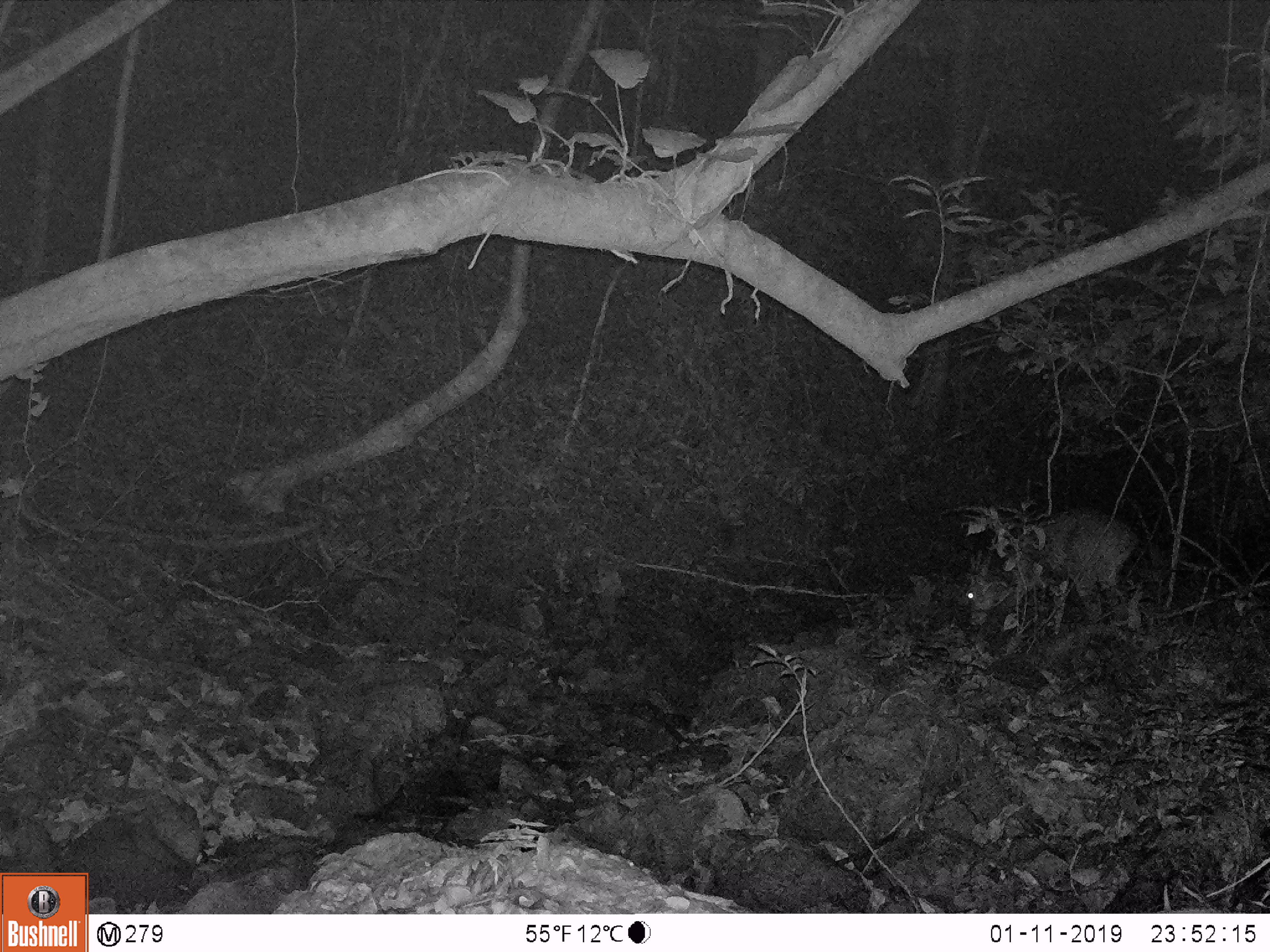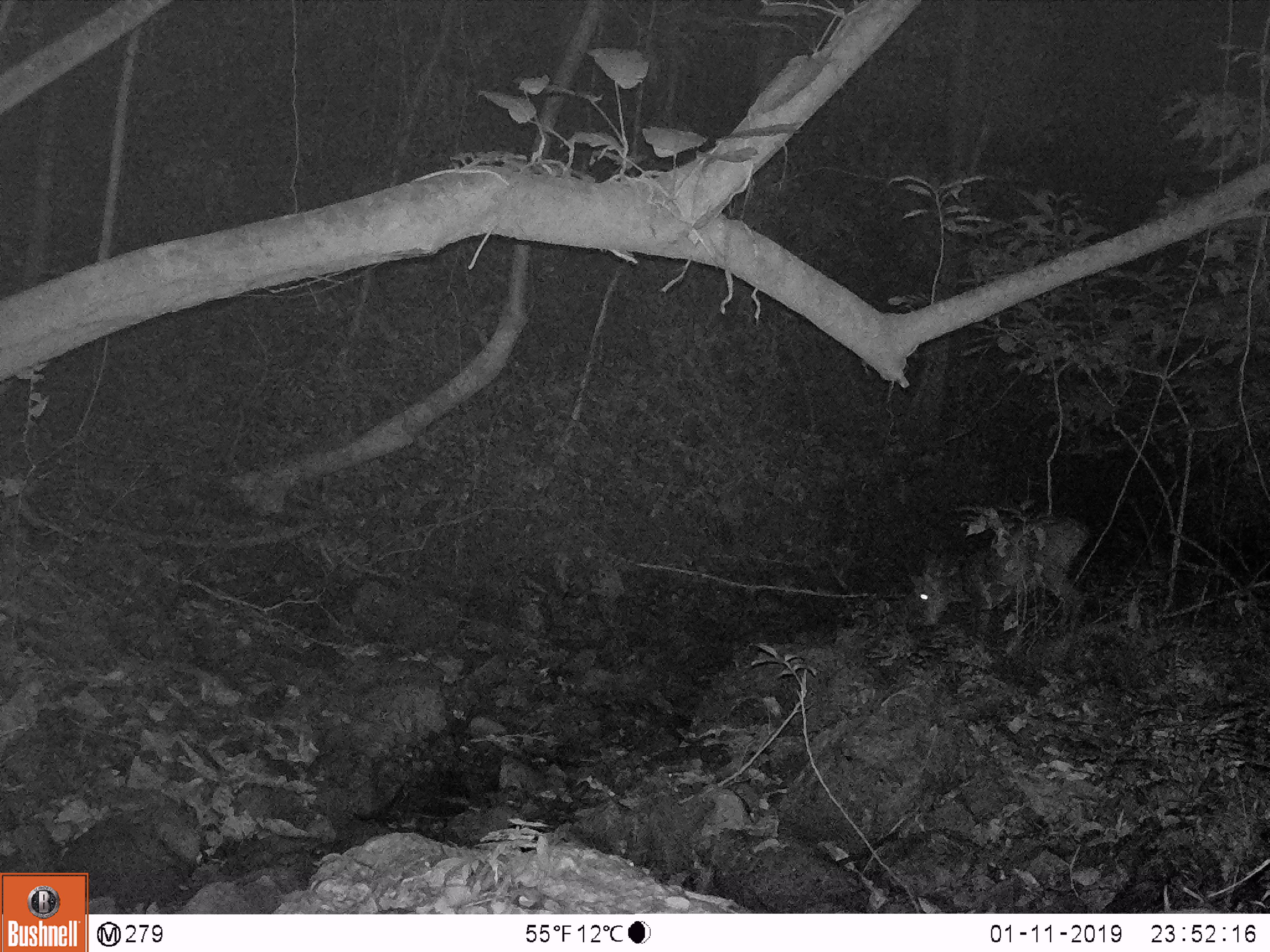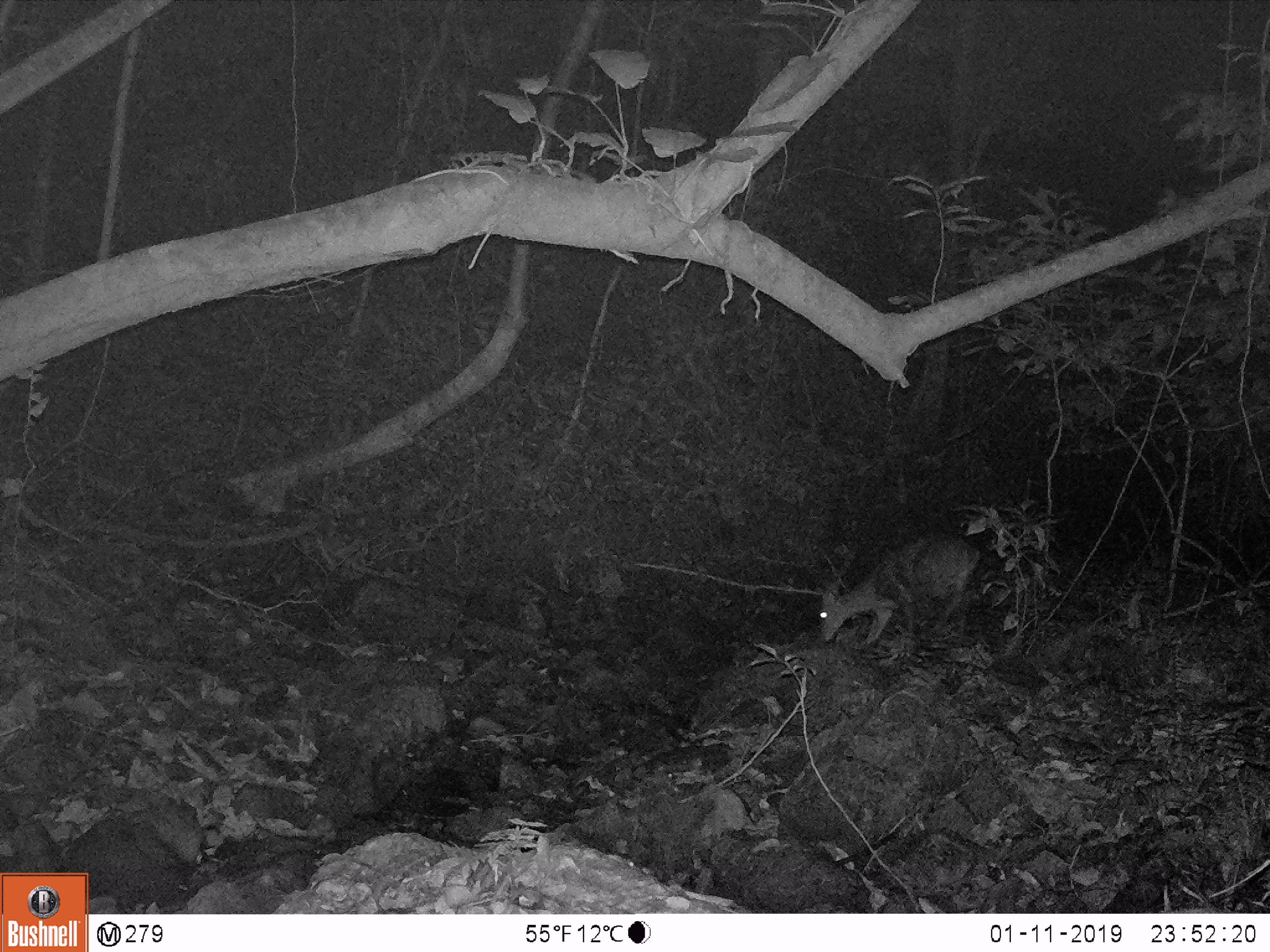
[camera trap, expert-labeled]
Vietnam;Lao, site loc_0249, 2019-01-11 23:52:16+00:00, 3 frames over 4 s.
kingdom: Animalia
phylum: Chordata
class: Mammalia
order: Artiodactyla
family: Cervidae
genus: Muntiacus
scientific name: Muntiacus vuquangensis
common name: large-antlered muntjac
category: large antlered muntjac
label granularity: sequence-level